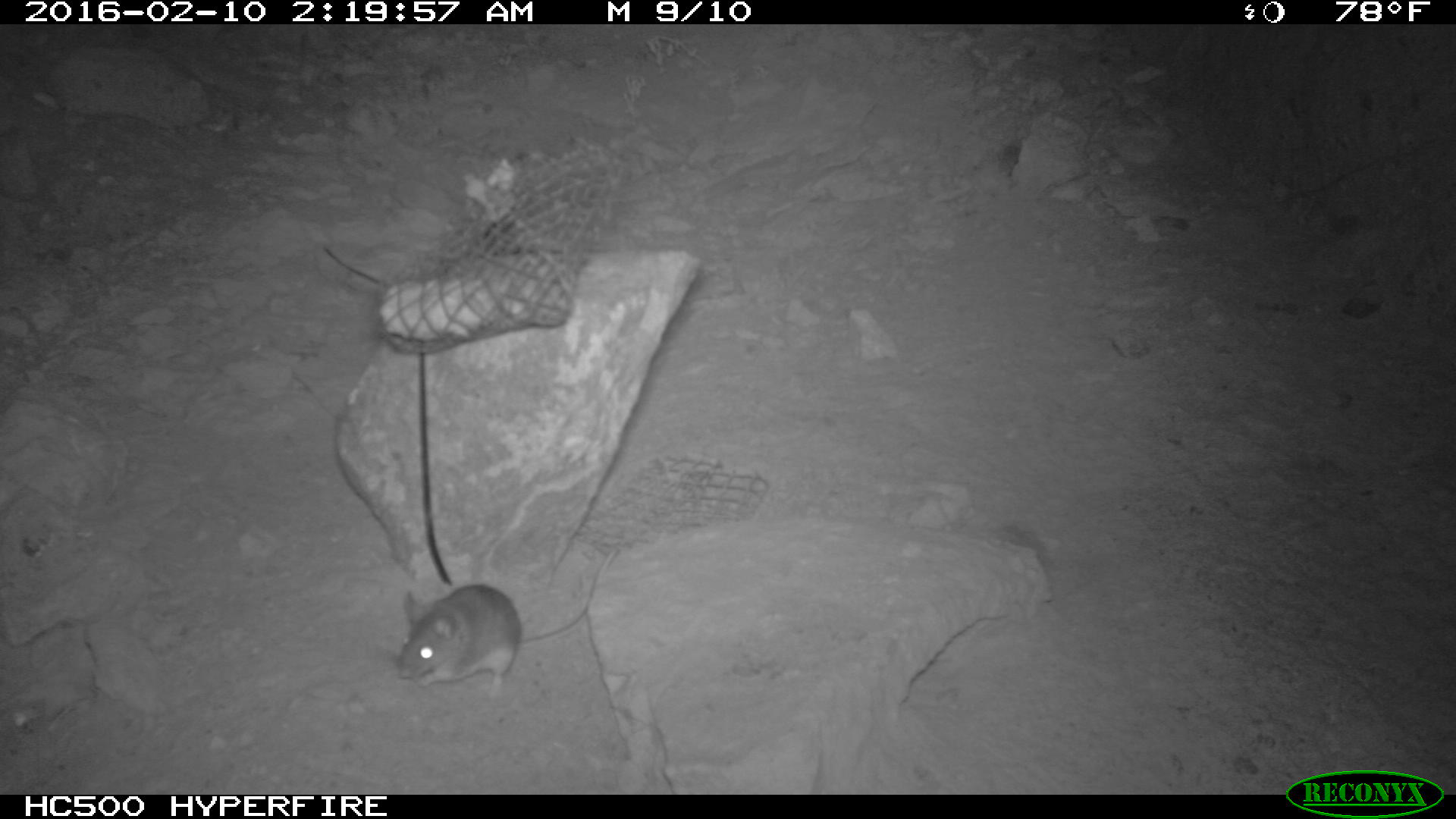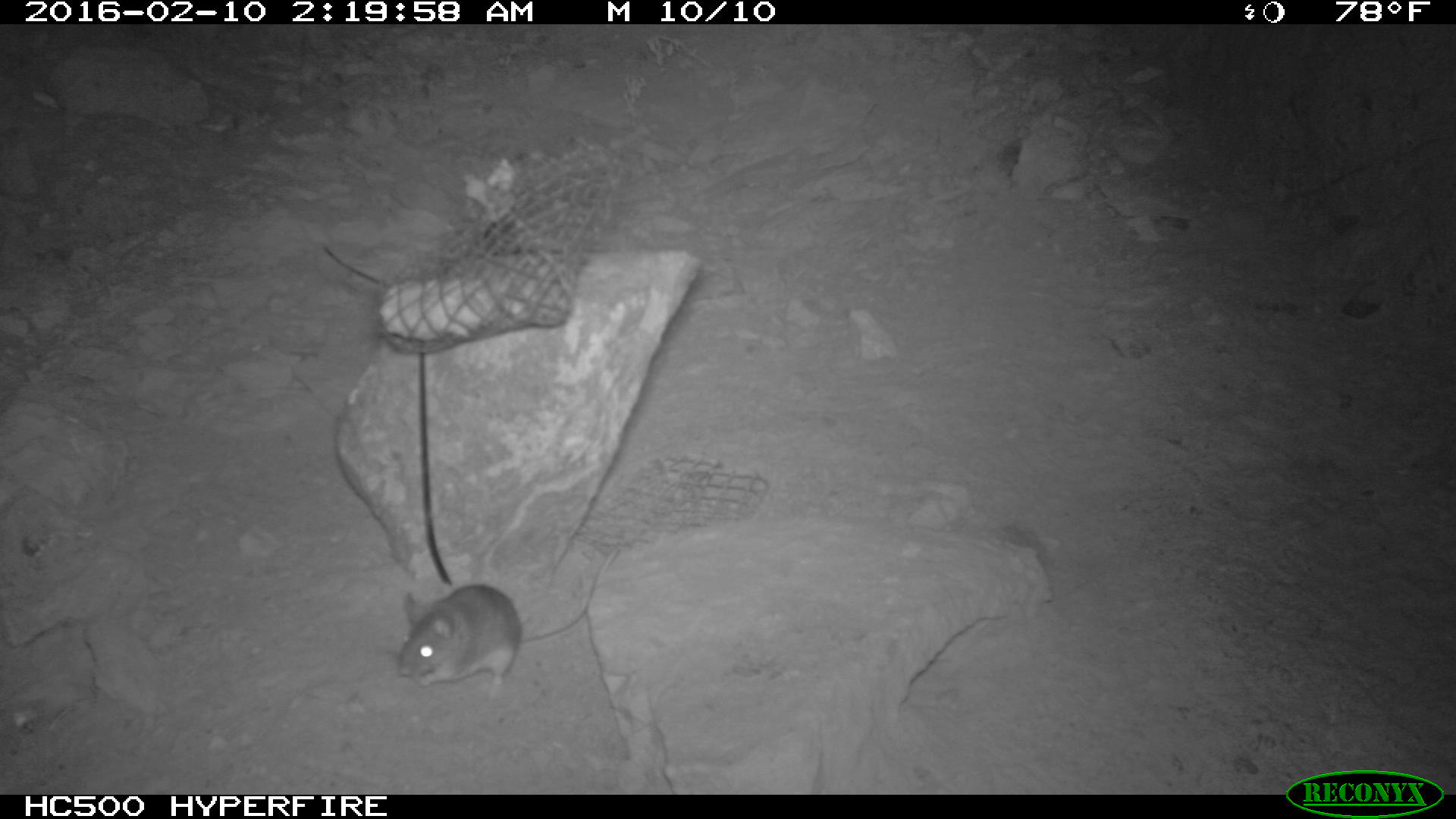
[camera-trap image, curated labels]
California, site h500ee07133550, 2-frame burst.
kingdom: Animalia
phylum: Chordata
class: Mammalia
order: Rodentia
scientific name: Rodentia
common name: rodent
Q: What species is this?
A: Rodent (Rodentia).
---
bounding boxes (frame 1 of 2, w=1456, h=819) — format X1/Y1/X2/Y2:
rodent: 391/554/607/701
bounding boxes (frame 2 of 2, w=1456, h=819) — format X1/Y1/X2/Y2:
rodent: 397/548/621/701